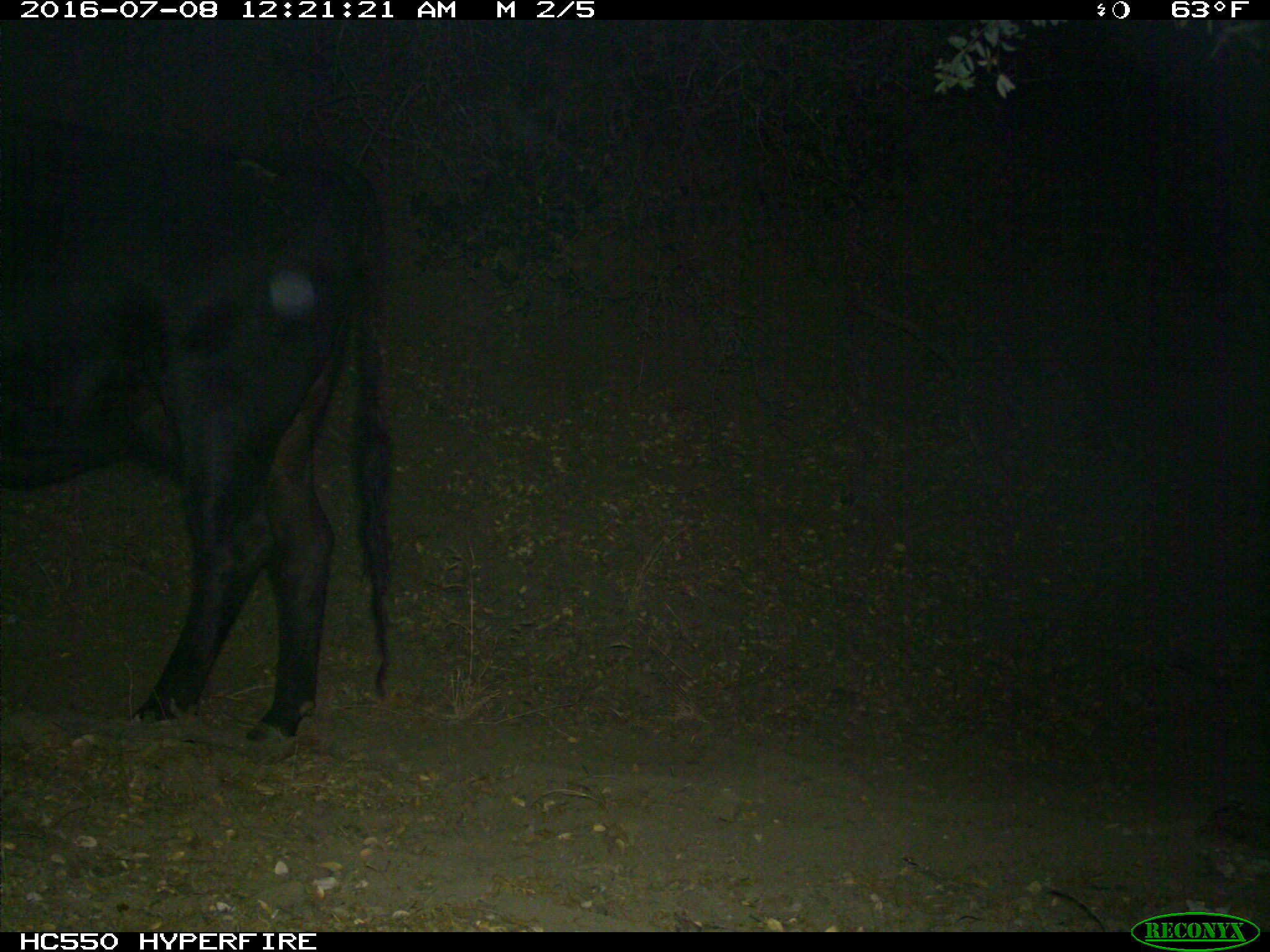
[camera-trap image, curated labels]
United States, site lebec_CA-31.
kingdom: Animalia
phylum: Chordata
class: Mammalia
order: Artiodactyla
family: Bovidae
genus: Bos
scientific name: Bos taurus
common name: domestic cow